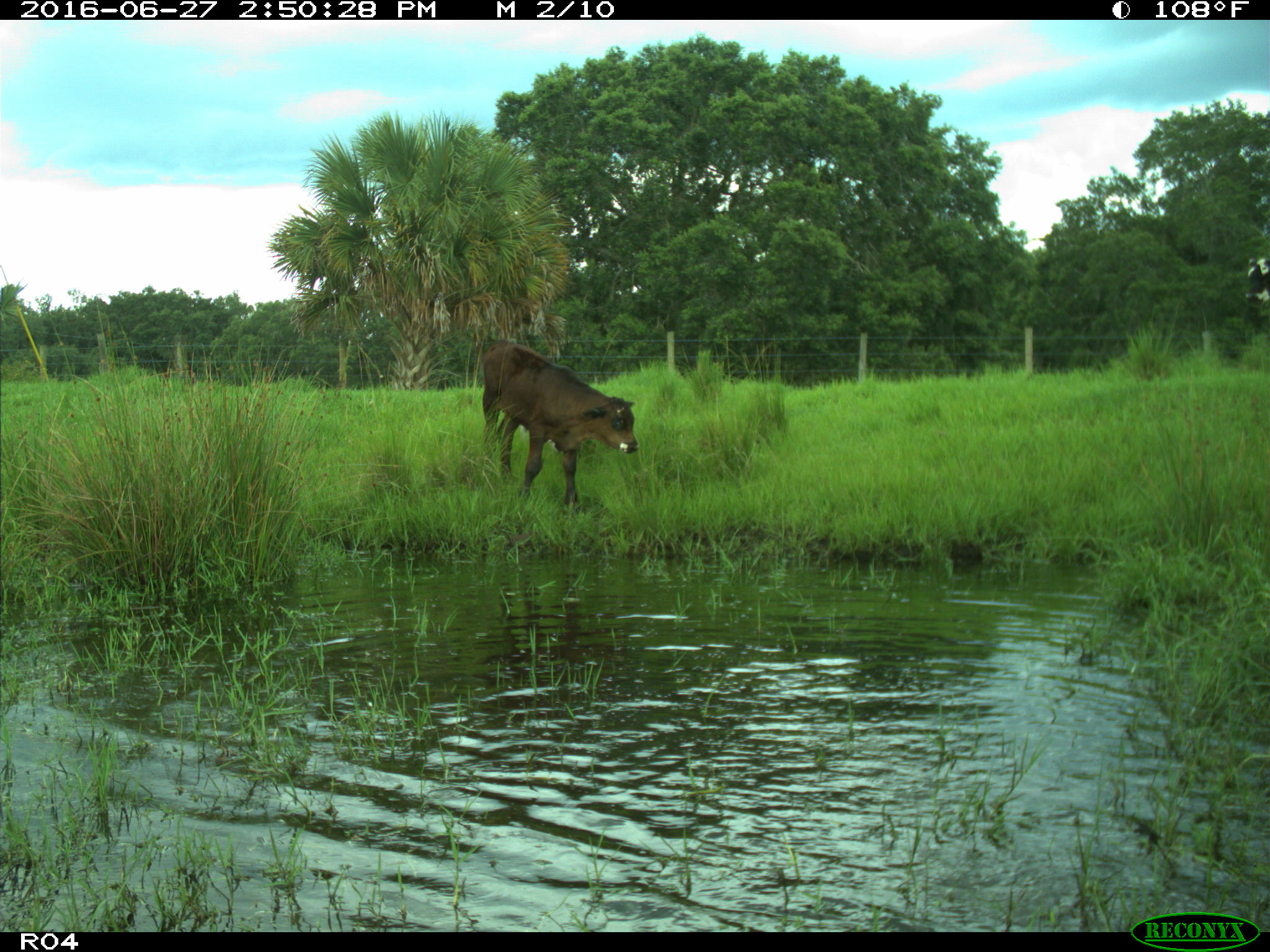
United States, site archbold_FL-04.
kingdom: Animalia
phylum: Chordata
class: Mammalia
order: Artiodactyla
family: Bovidae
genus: Bos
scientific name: Bos taurus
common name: domestic cow